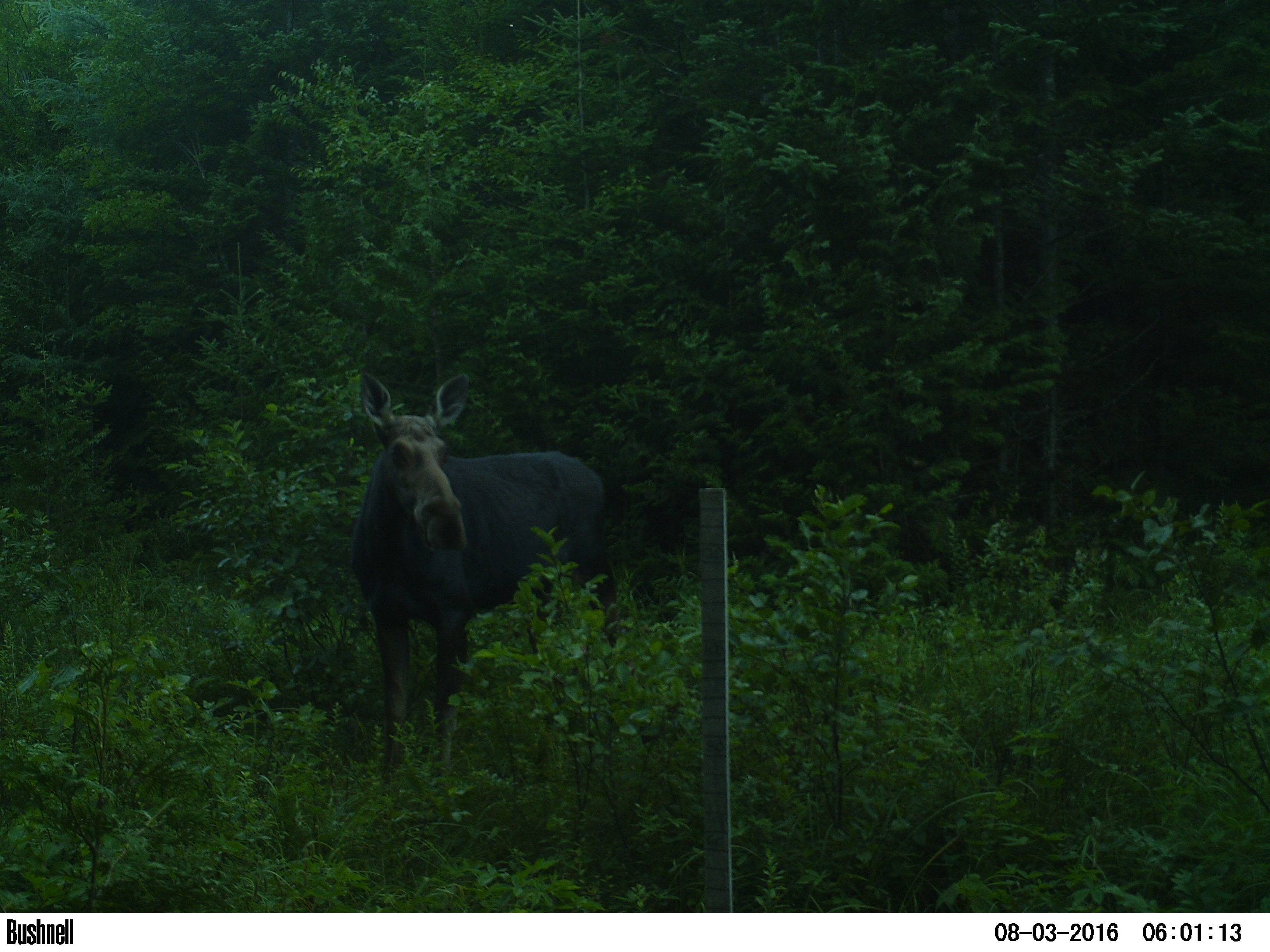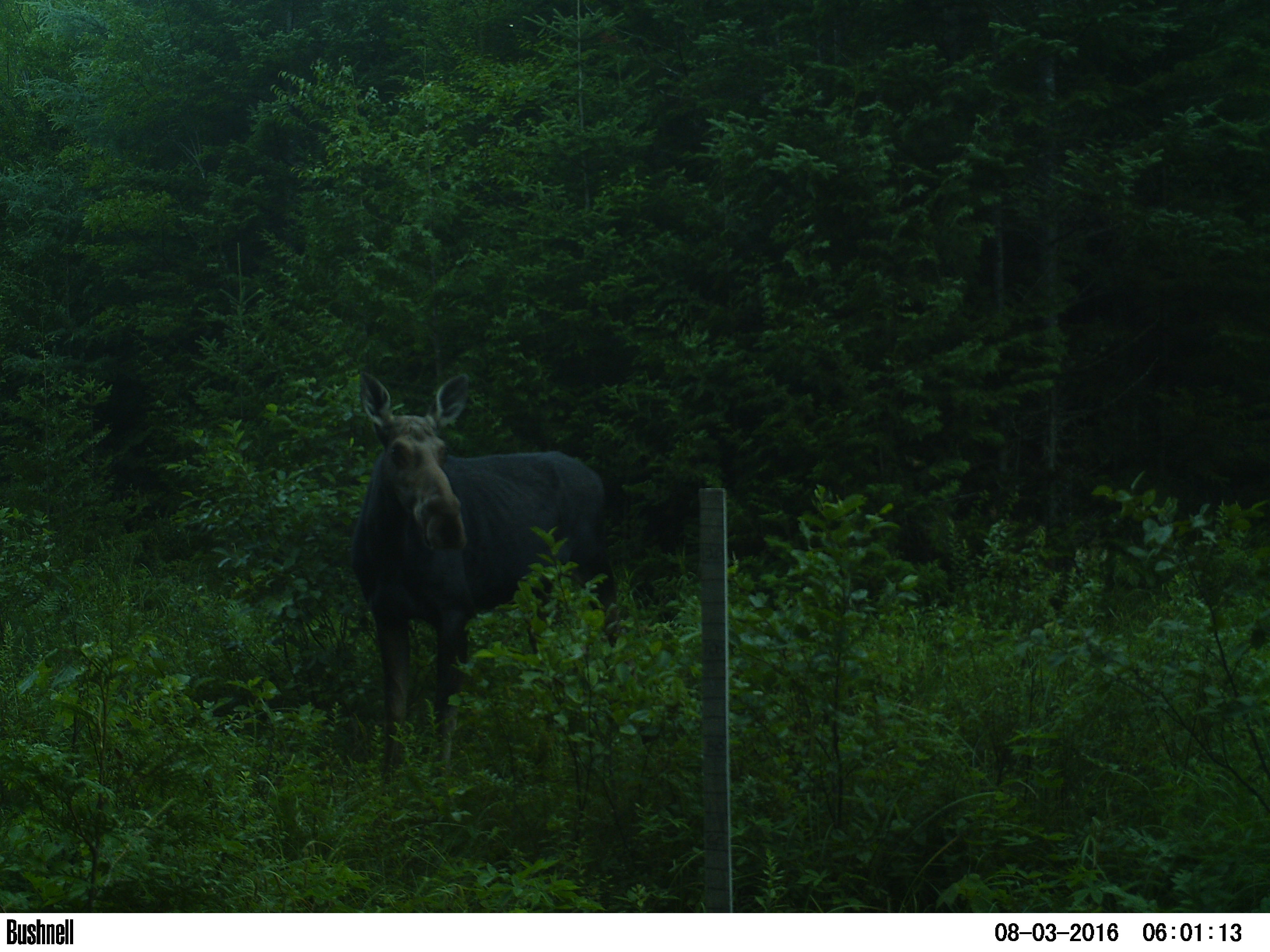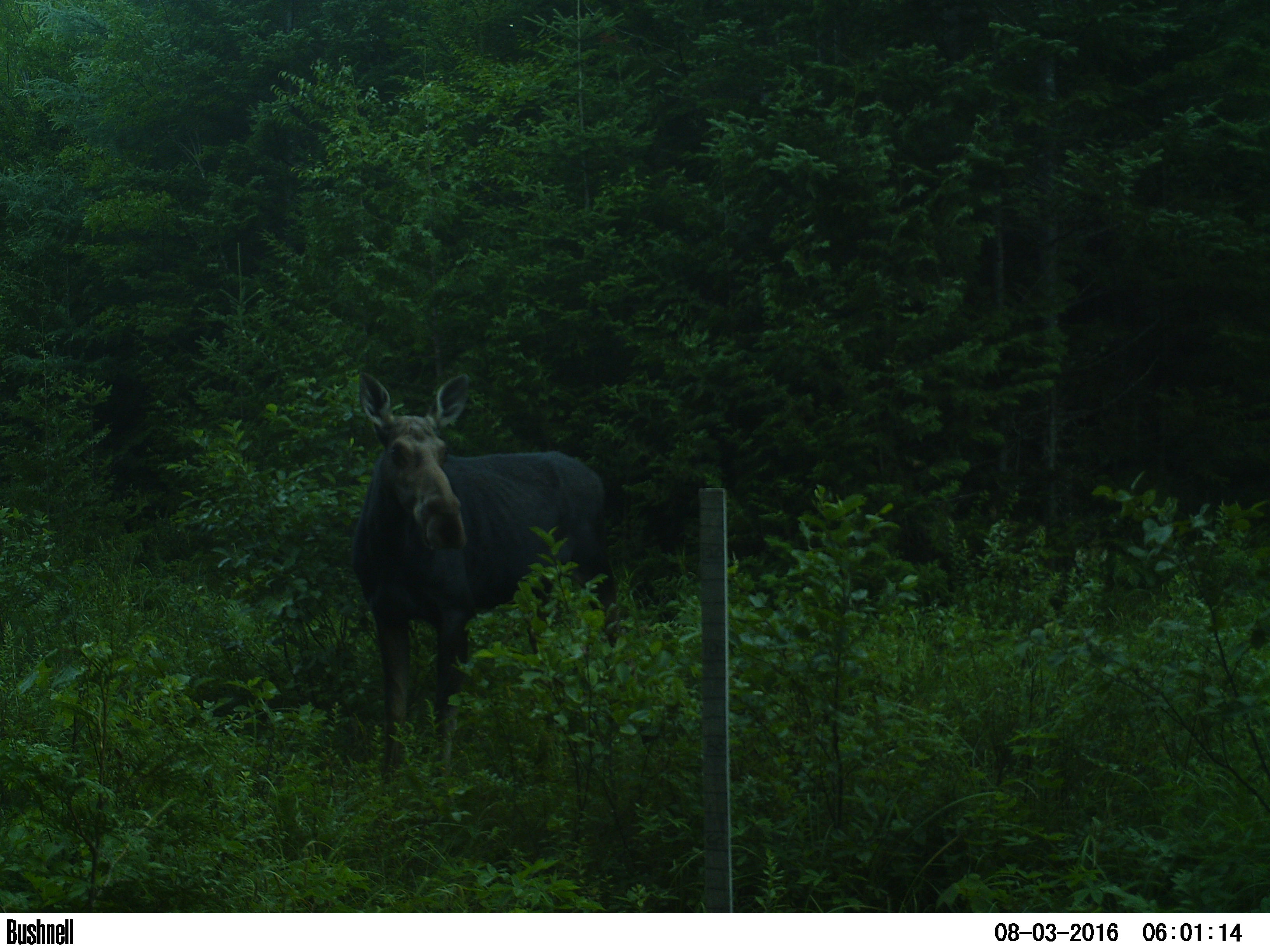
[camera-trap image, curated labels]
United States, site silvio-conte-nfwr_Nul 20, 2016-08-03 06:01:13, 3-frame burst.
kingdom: Animalia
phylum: Chordata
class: Mammalia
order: Artiodactyla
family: Cervidae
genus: Alces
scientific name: Alces alces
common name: moose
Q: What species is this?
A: Moose (Alces alces).